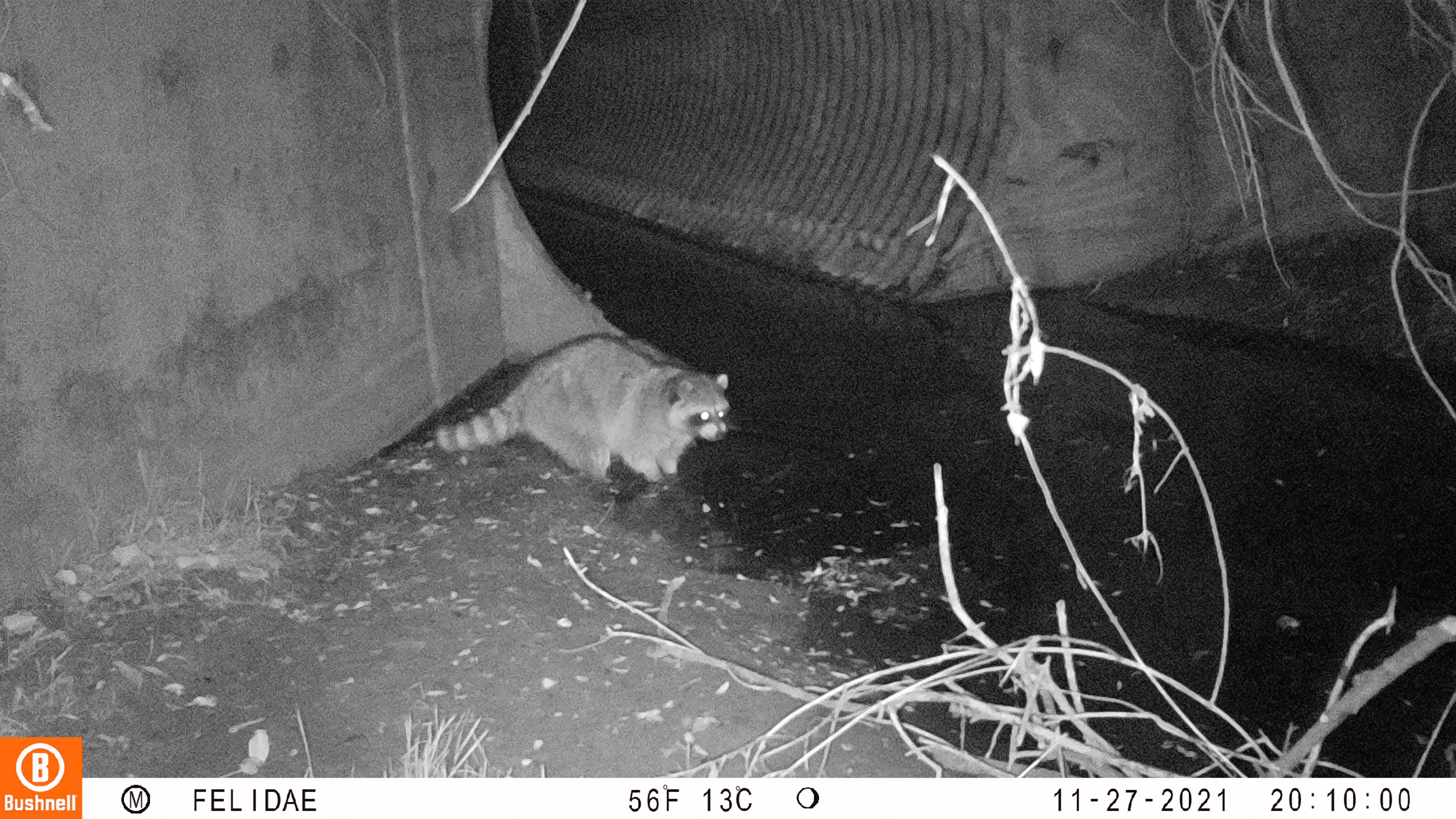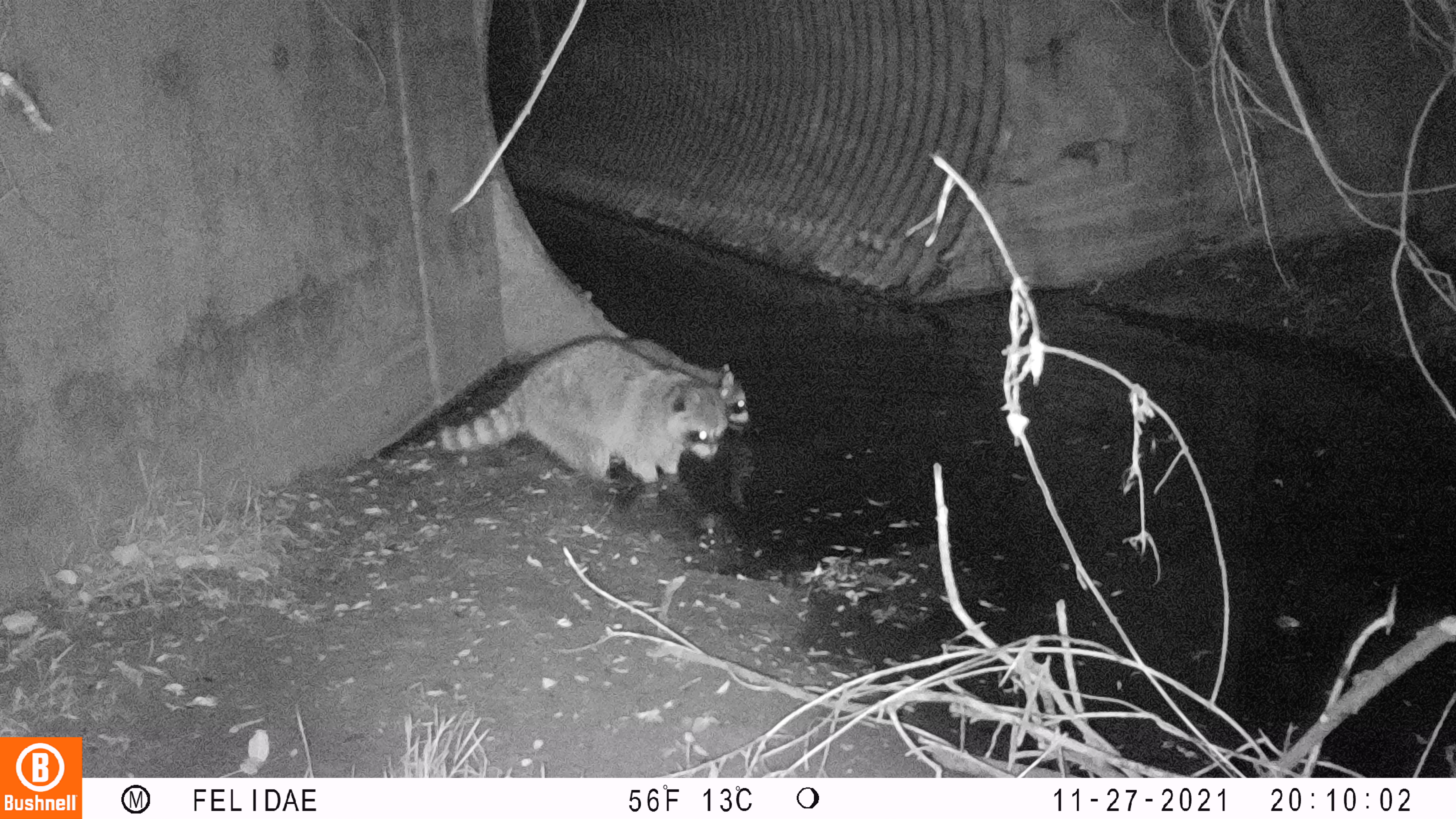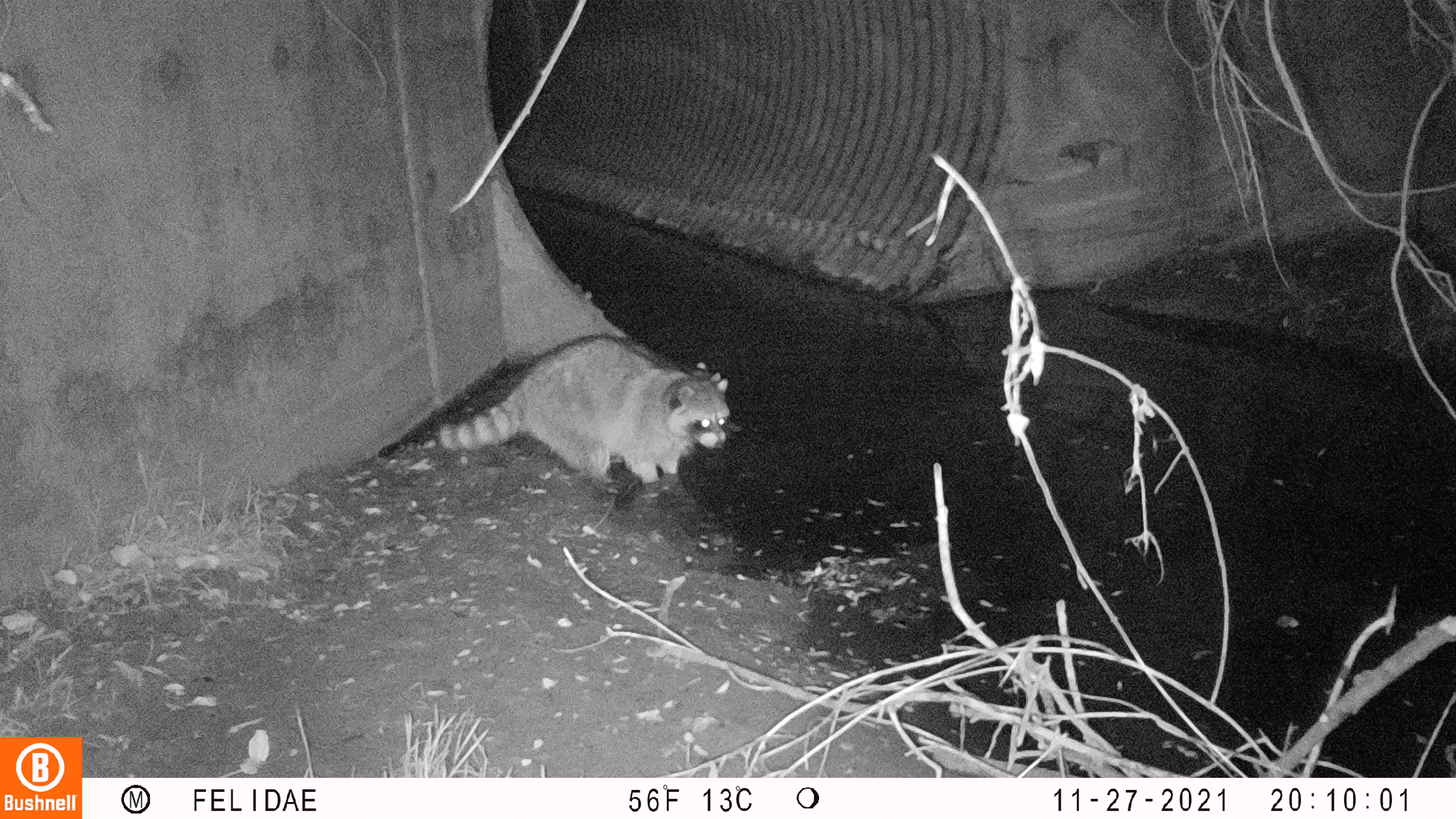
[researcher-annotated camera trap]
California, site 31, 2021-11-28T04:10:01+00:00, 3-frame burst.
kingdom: Animalia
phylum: Chordata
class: Mammalia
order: Carnivora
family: Procyonidae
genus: Procyon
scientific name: Procyon lotor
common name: raccoon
Raccoon (Procyon lotor).